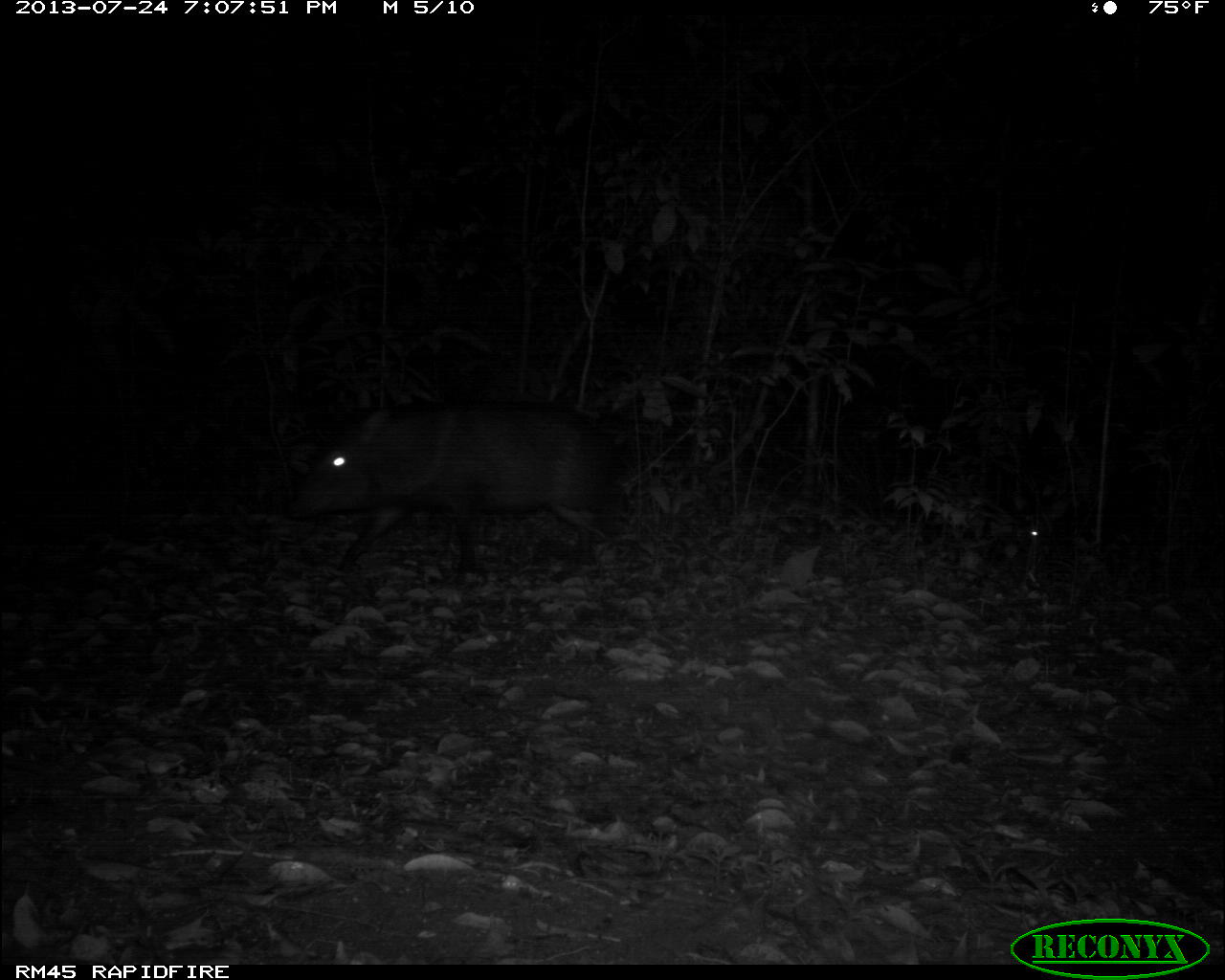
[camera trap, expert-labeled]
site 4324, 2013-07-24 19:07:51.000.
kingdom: Animalia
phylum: Chordata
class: Mammalia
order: Artiodactyla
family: Tayassuidae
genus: Tayassu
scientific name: Tayassu pecari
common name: white-lipped peccary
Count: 4.